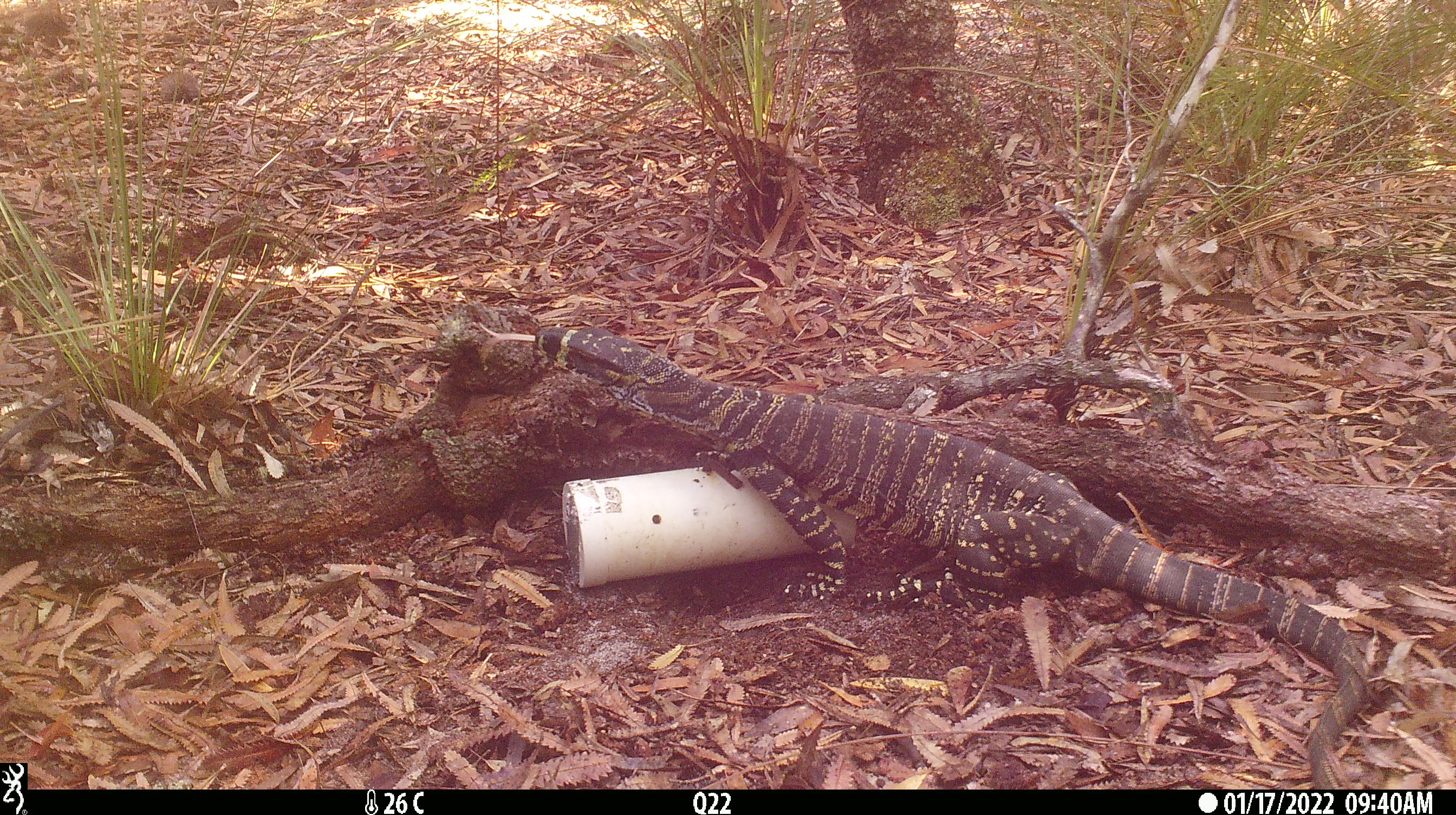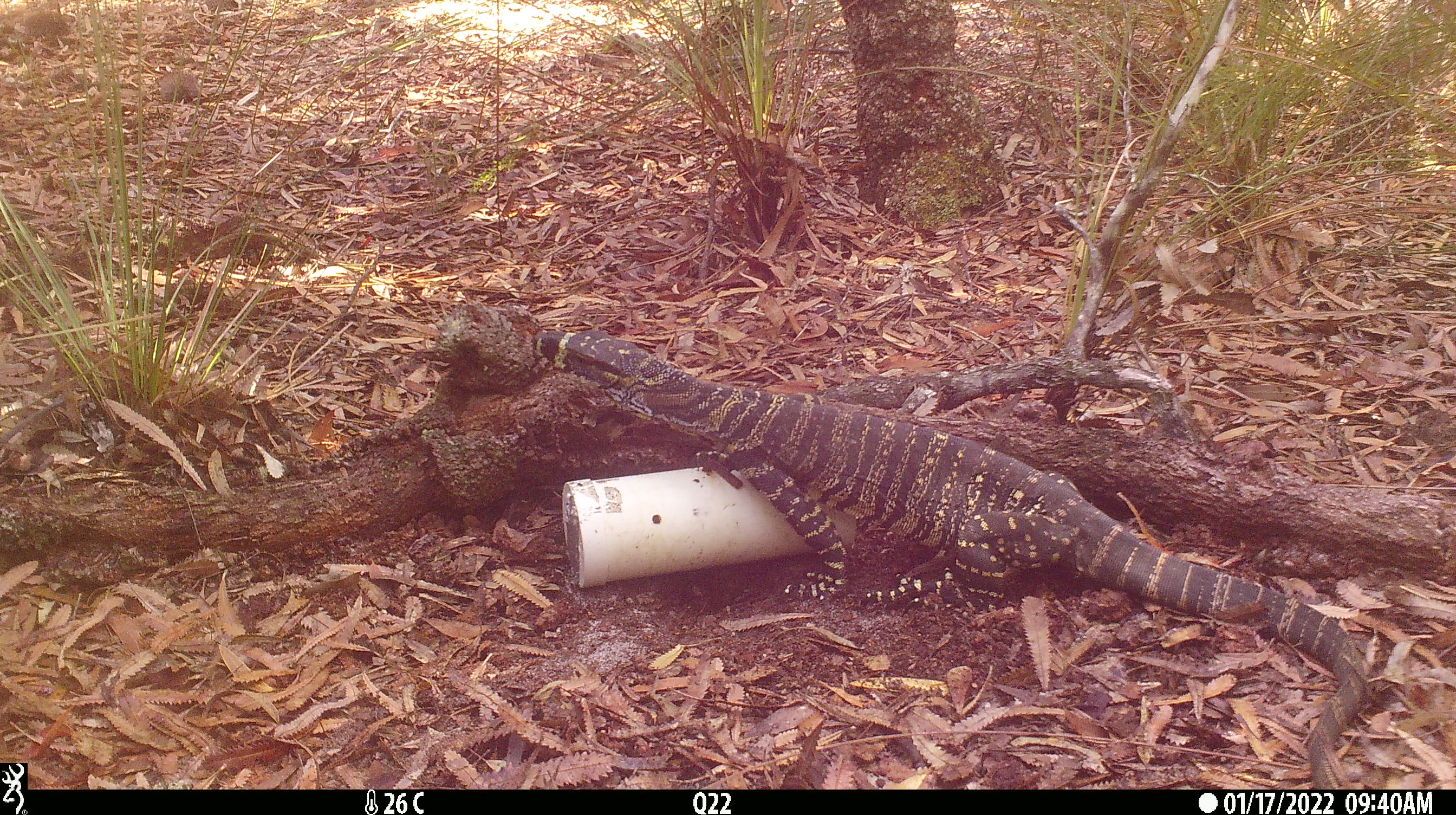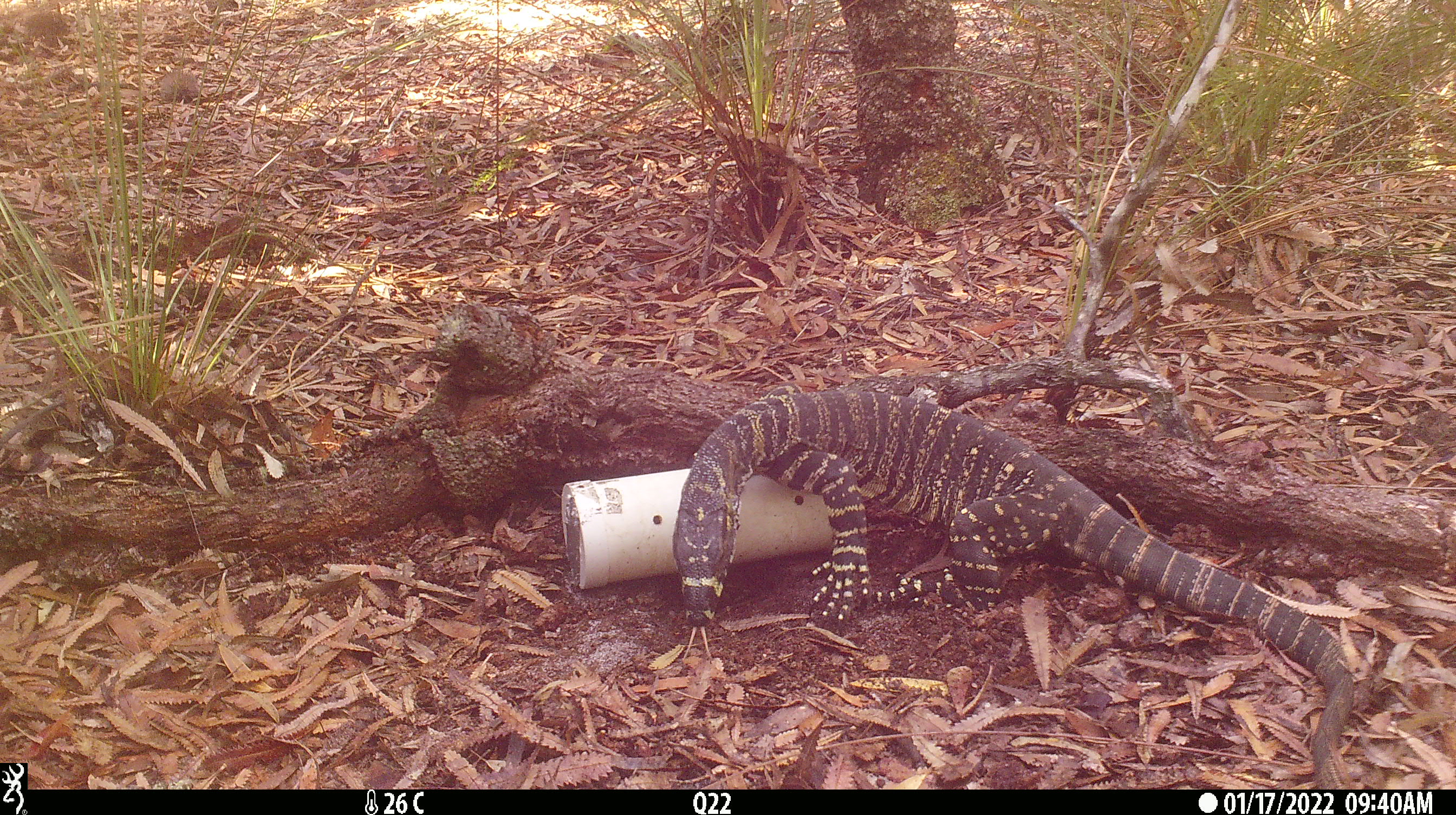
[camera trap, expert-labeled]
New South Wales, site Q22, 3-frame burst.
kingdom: Animalia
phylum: Chordata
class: Reptilia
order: Squamata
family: Varanidae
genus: Varanus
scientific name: Varanus varius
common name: lace monitor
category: goanna